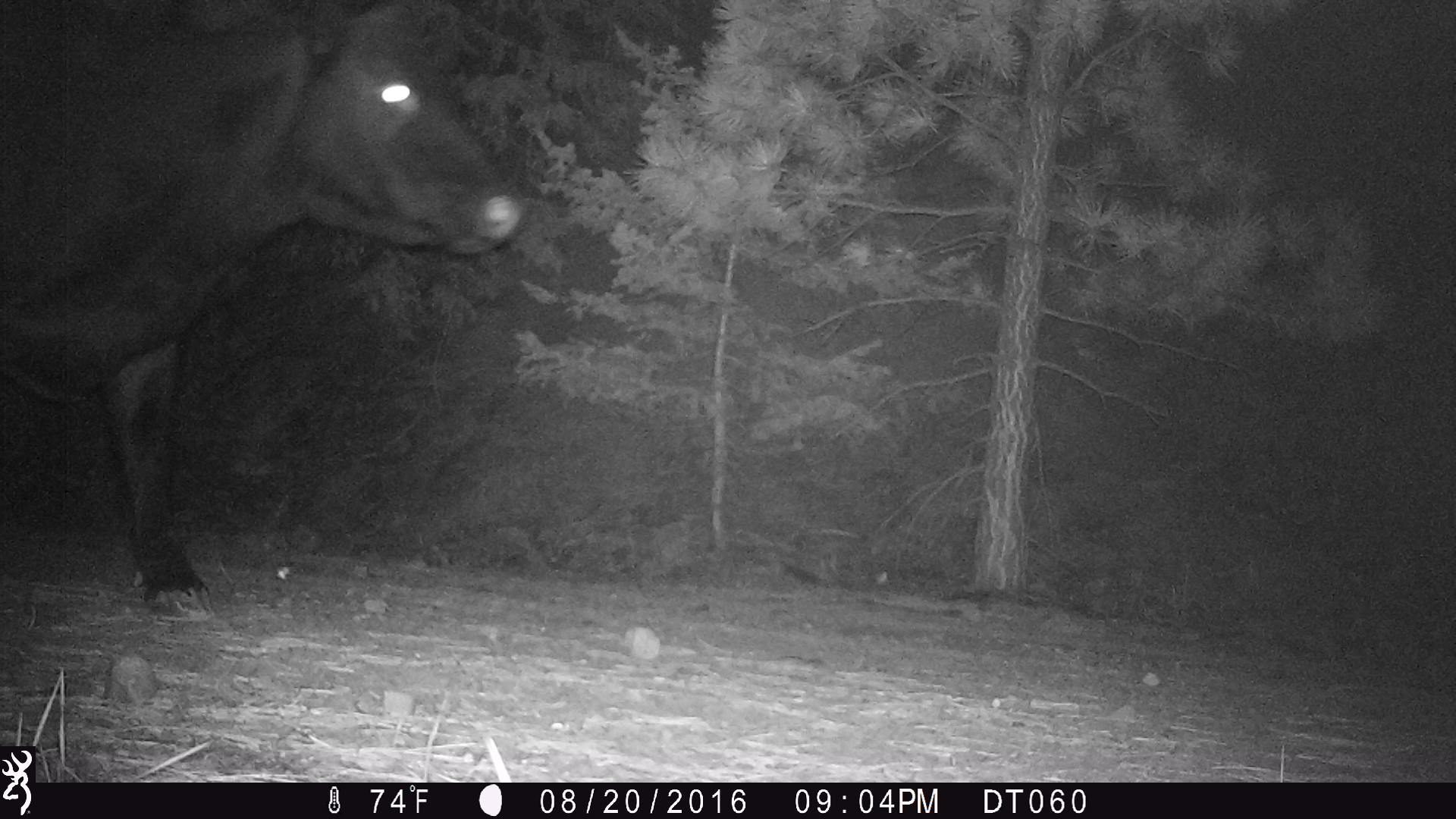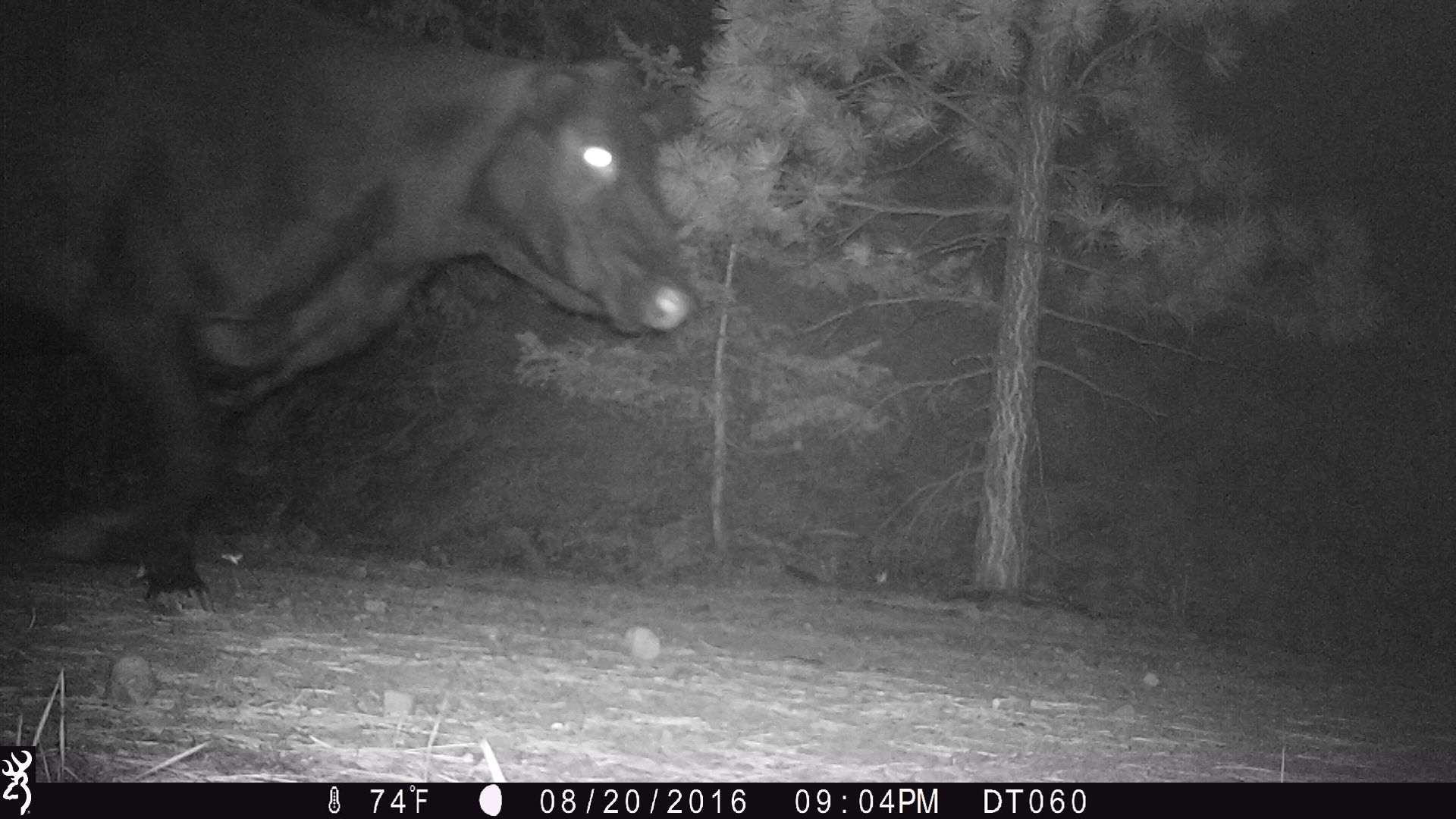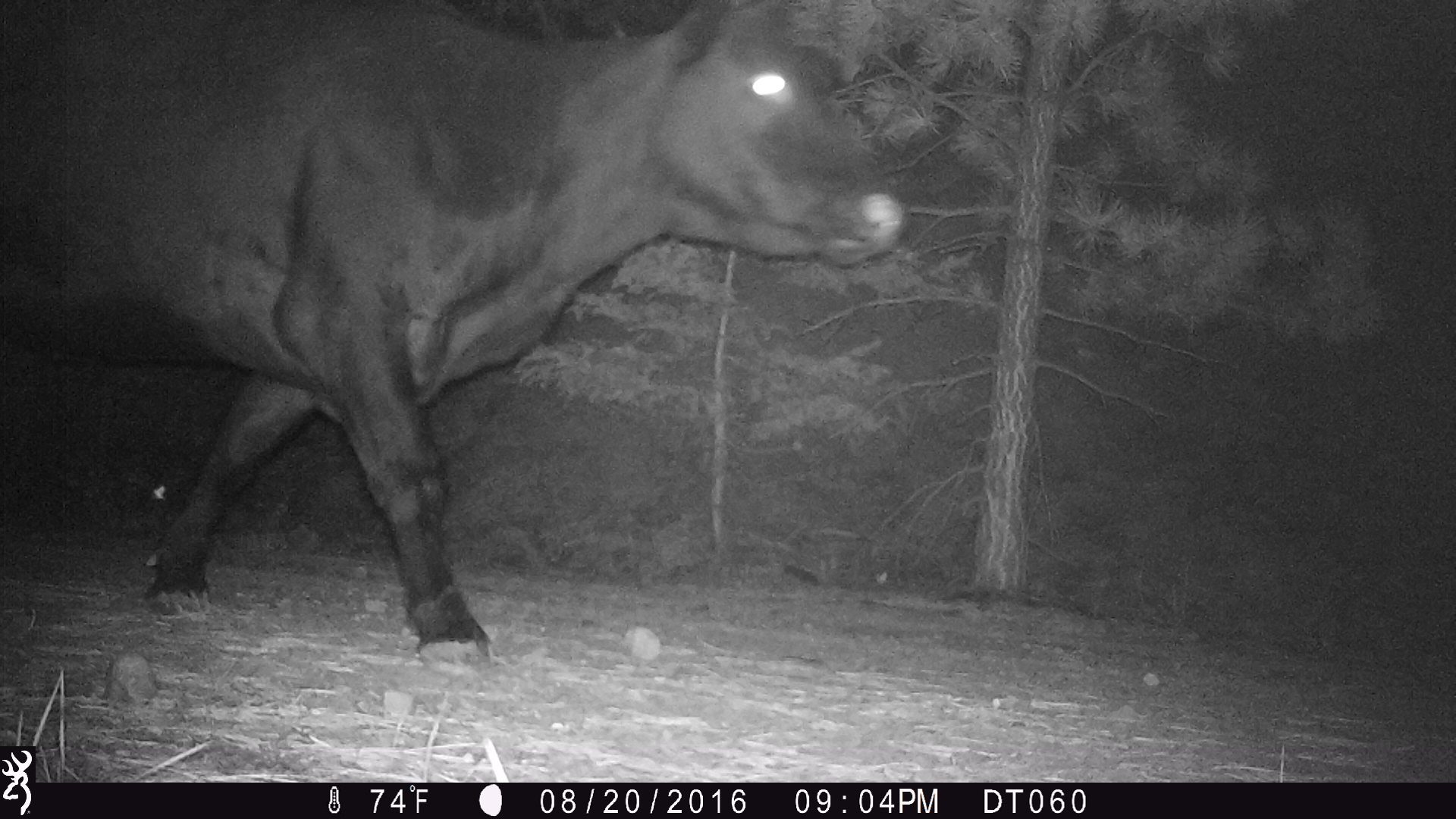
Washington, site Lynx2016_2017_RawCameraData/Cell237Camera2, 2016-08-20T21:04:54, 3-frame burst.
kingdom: Animalia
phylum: Chordata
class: Mammalia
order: Artiodactyla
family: Bovidae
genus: Bos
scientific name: Bos taurus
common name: domestic cattle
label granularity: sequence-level